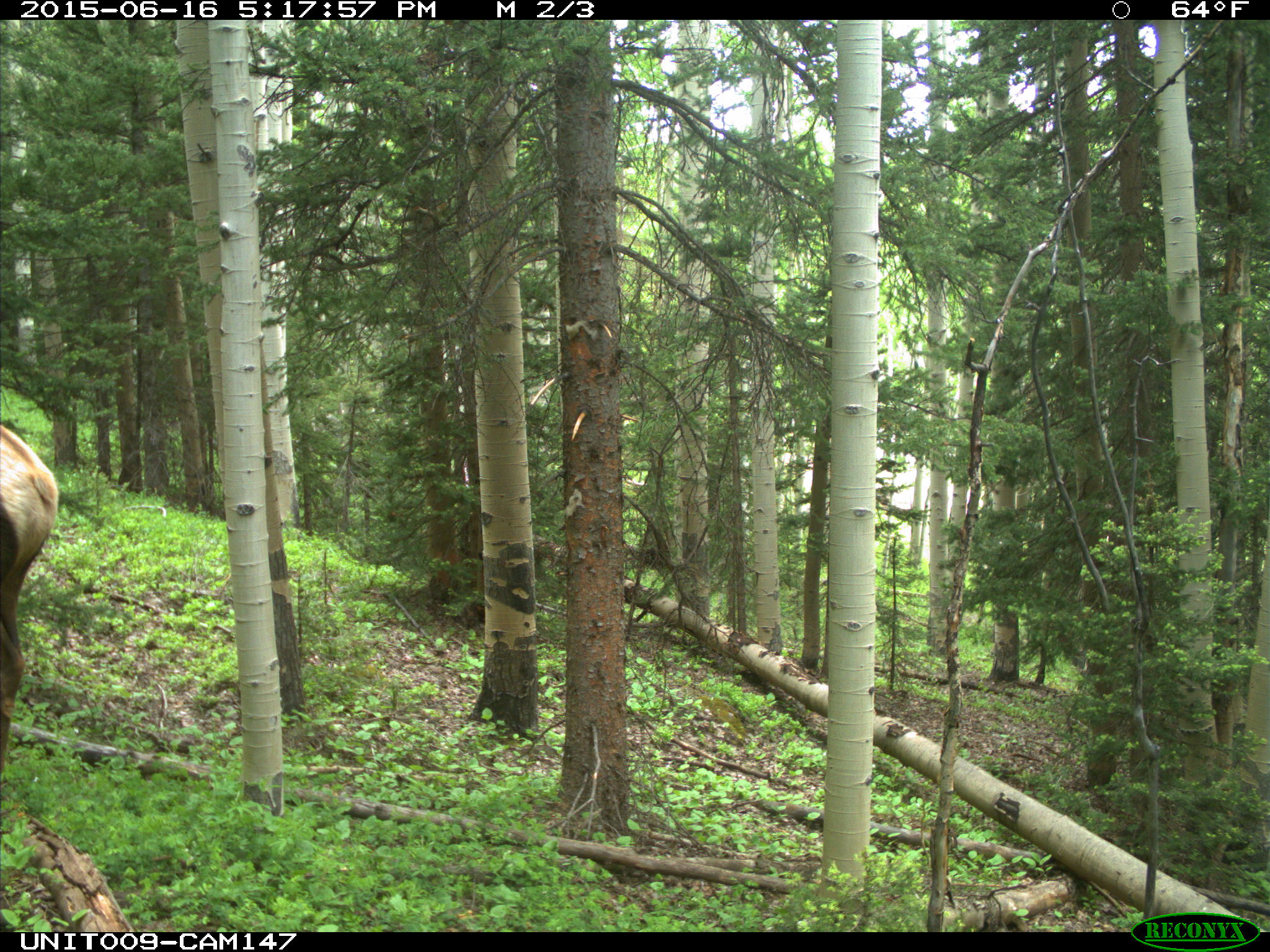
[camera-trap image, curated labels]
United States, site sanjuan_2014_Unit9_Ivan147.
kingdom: Animalia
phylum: Chordata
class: Mammalia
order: Artiodactyla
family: Cervidae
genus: Cervus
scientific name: Cervus elaphus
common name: red deer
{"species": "Cervus elaphus (red deer)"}